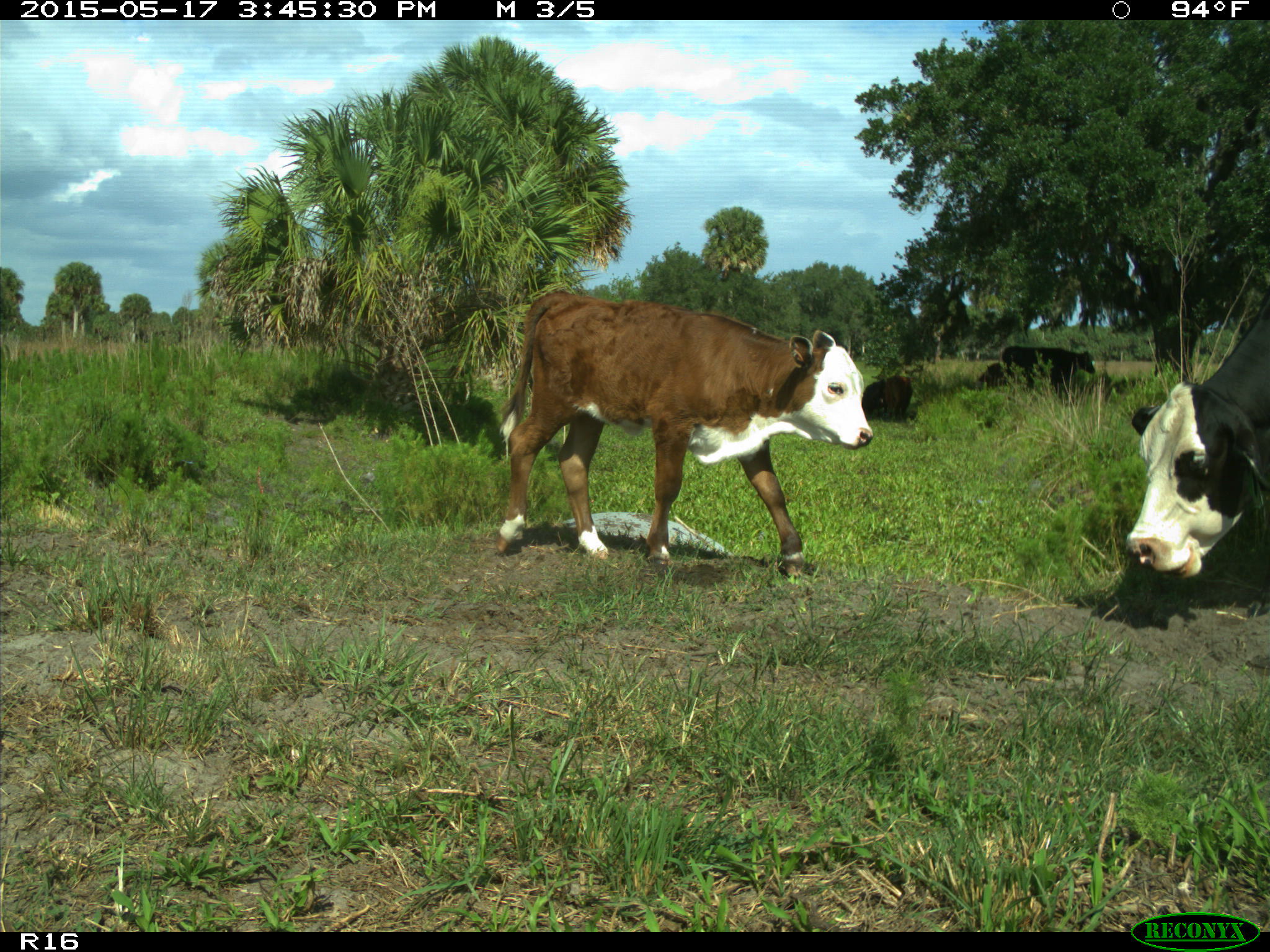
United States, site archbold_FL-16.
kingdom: Animalia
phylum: Chordata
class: Mammalia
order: Artiodactyla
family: Bovidae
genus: Bos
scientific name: Bos taurus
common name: domestic cow